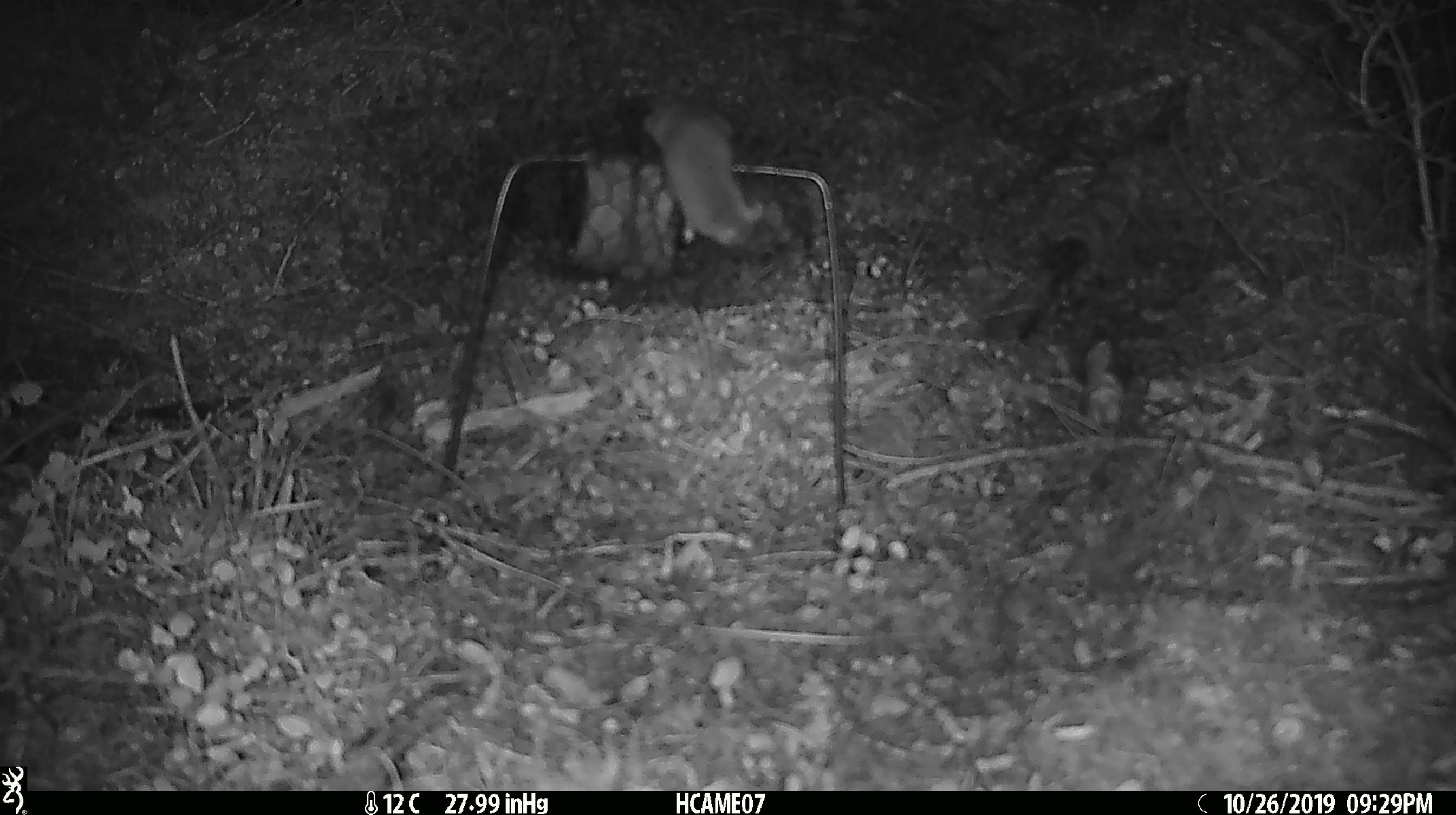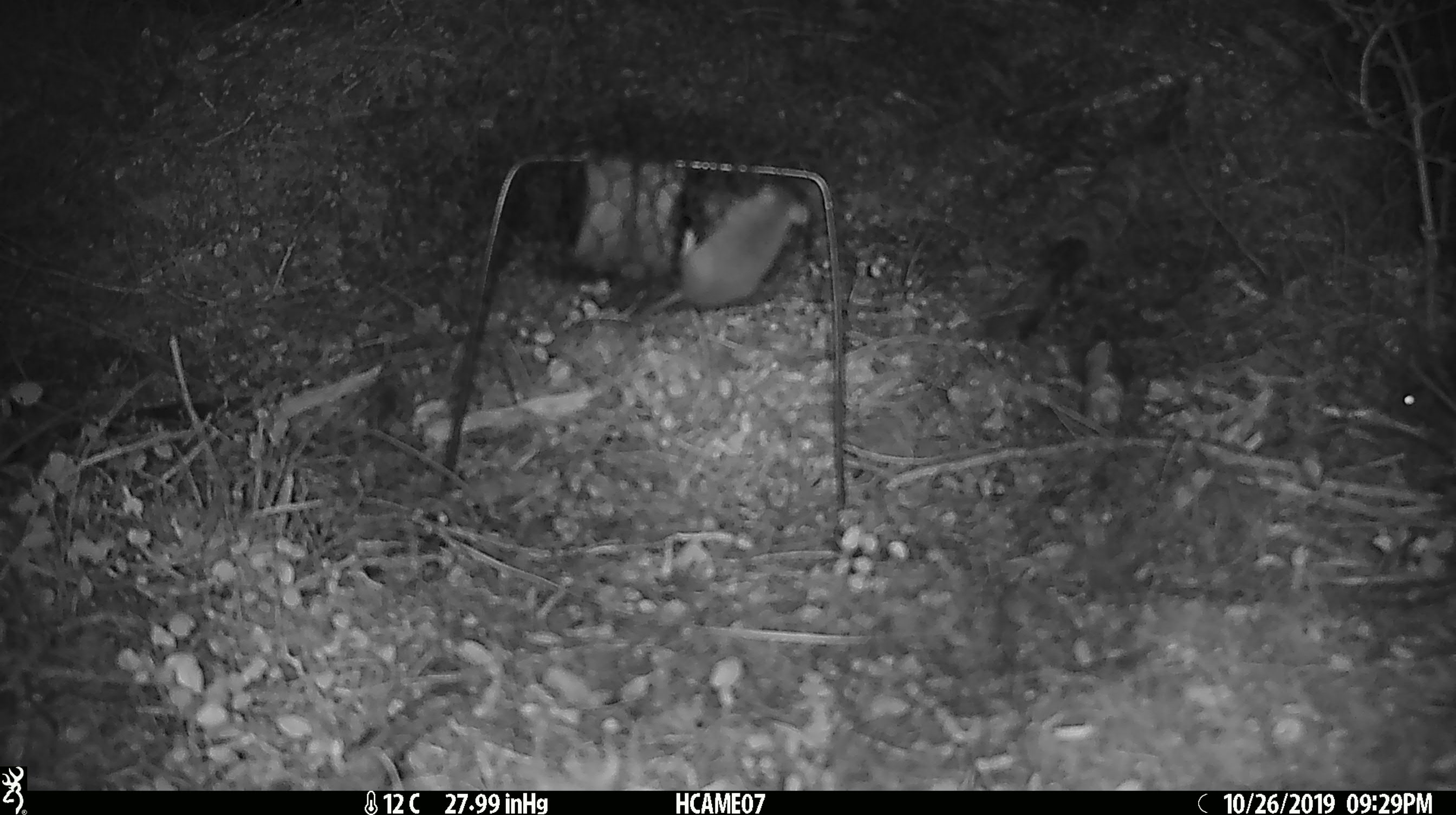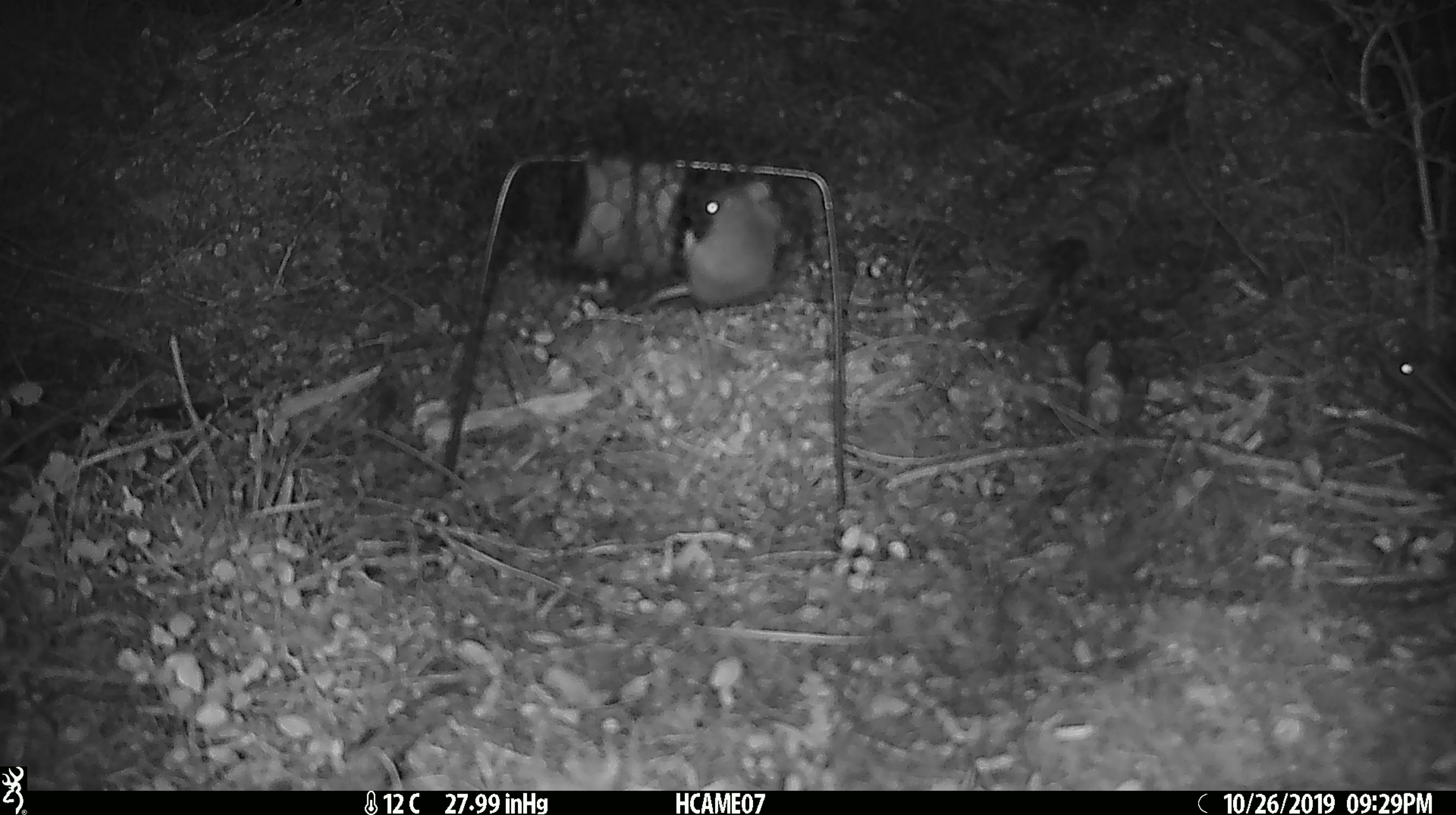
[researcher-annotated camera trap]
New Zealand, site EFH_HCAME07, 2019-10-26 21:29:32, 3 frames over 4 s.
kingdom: Animalia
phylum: Chordata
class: Mammalia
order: Rodentia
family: Muridae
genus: Mus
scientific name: Mus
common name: mouse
Mouse (Mus).